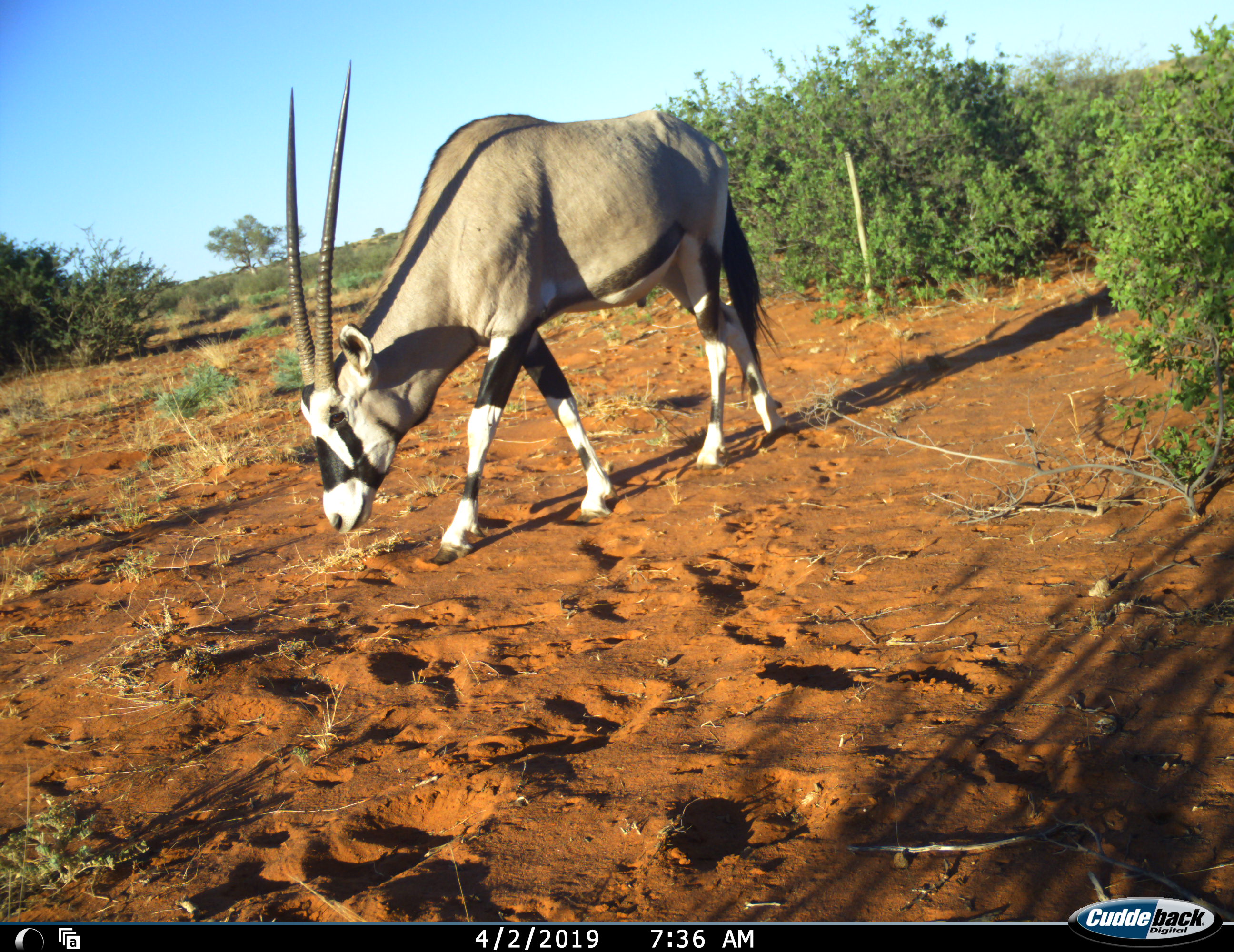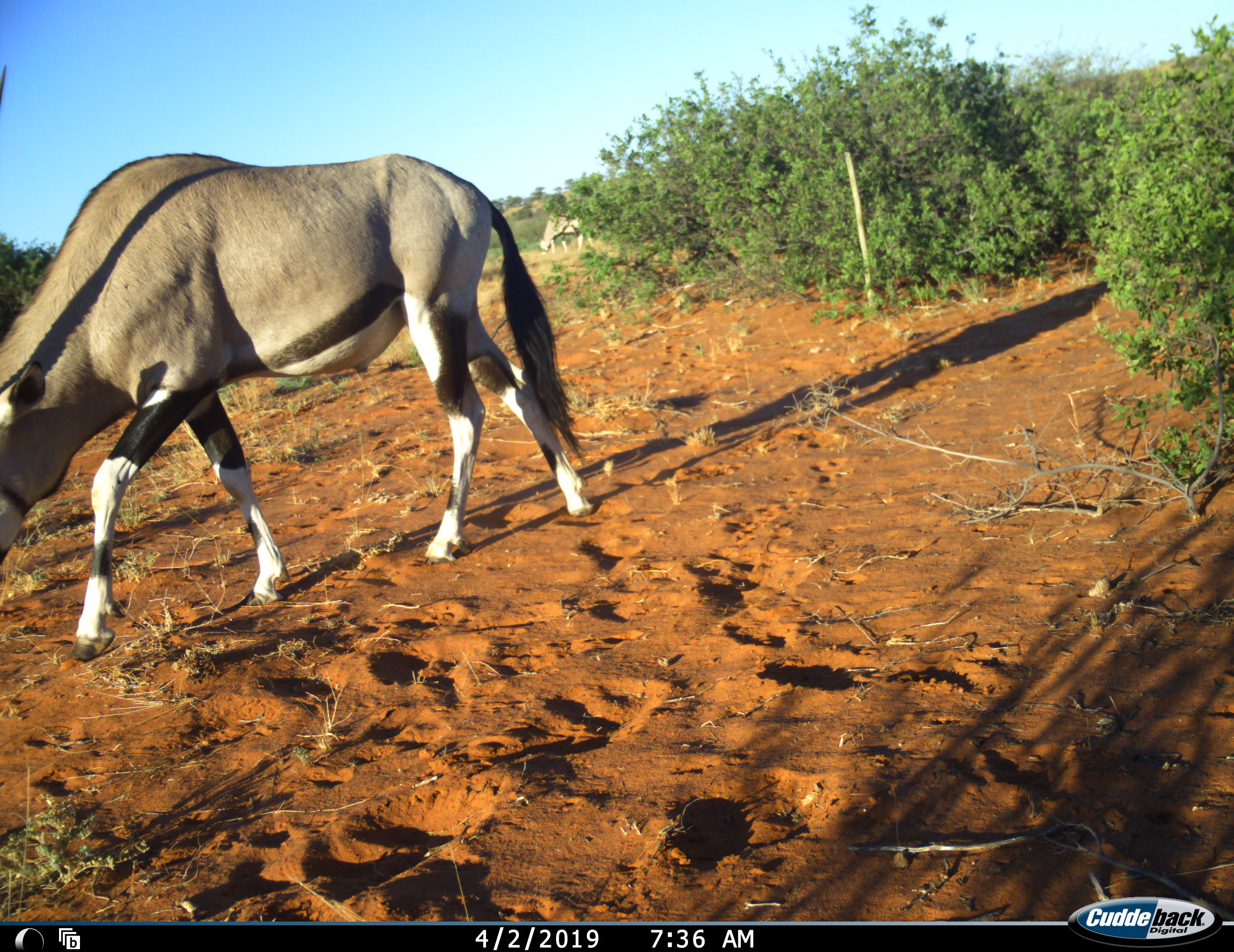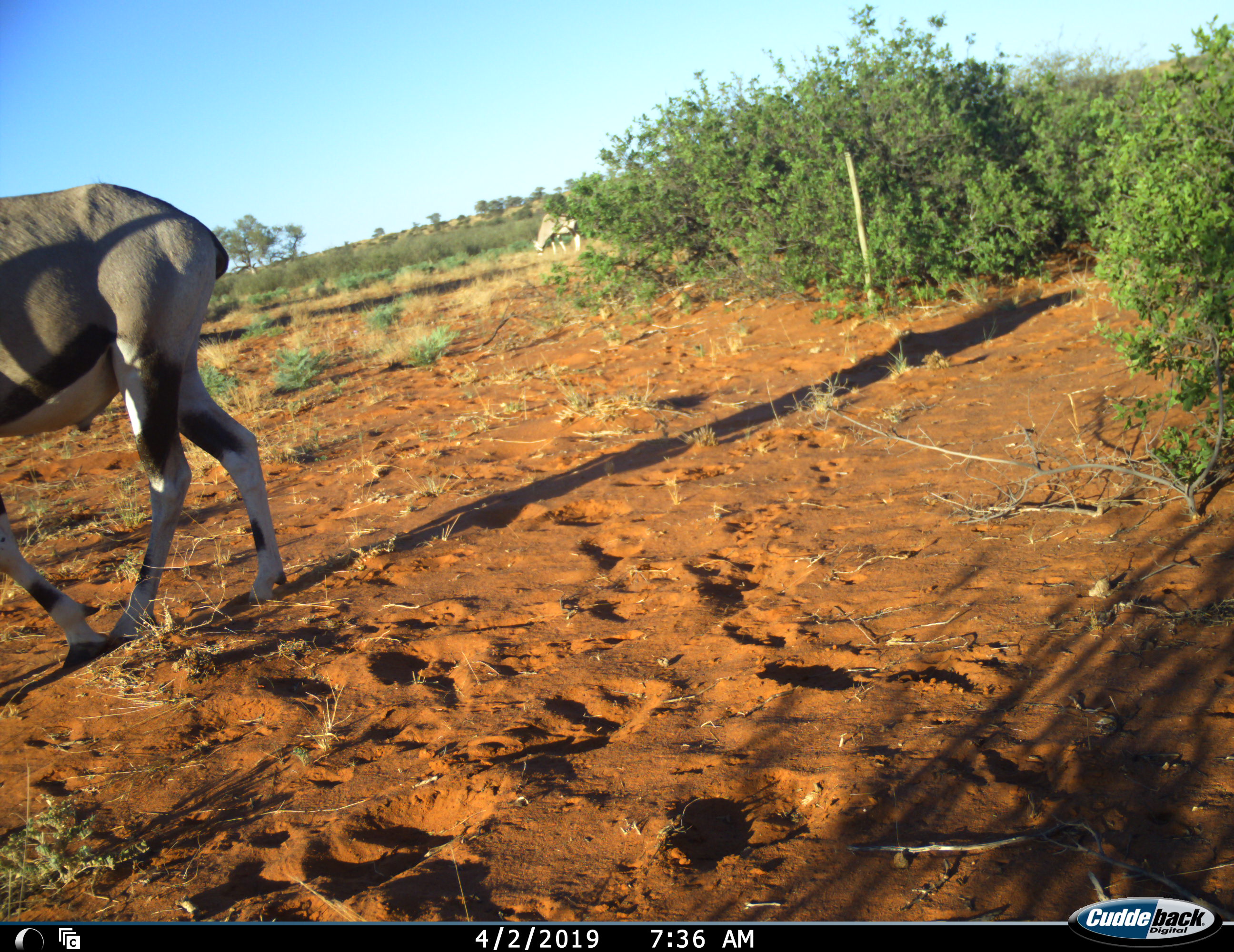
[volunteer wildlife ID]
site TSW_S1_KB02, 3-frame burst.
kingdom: Animalia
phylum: Chordata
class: Mammalia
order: Artiodactyla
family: Bovidae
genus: Oryx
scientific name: Oryx gazella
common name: gemsbok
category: oryx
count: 2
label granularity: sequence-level